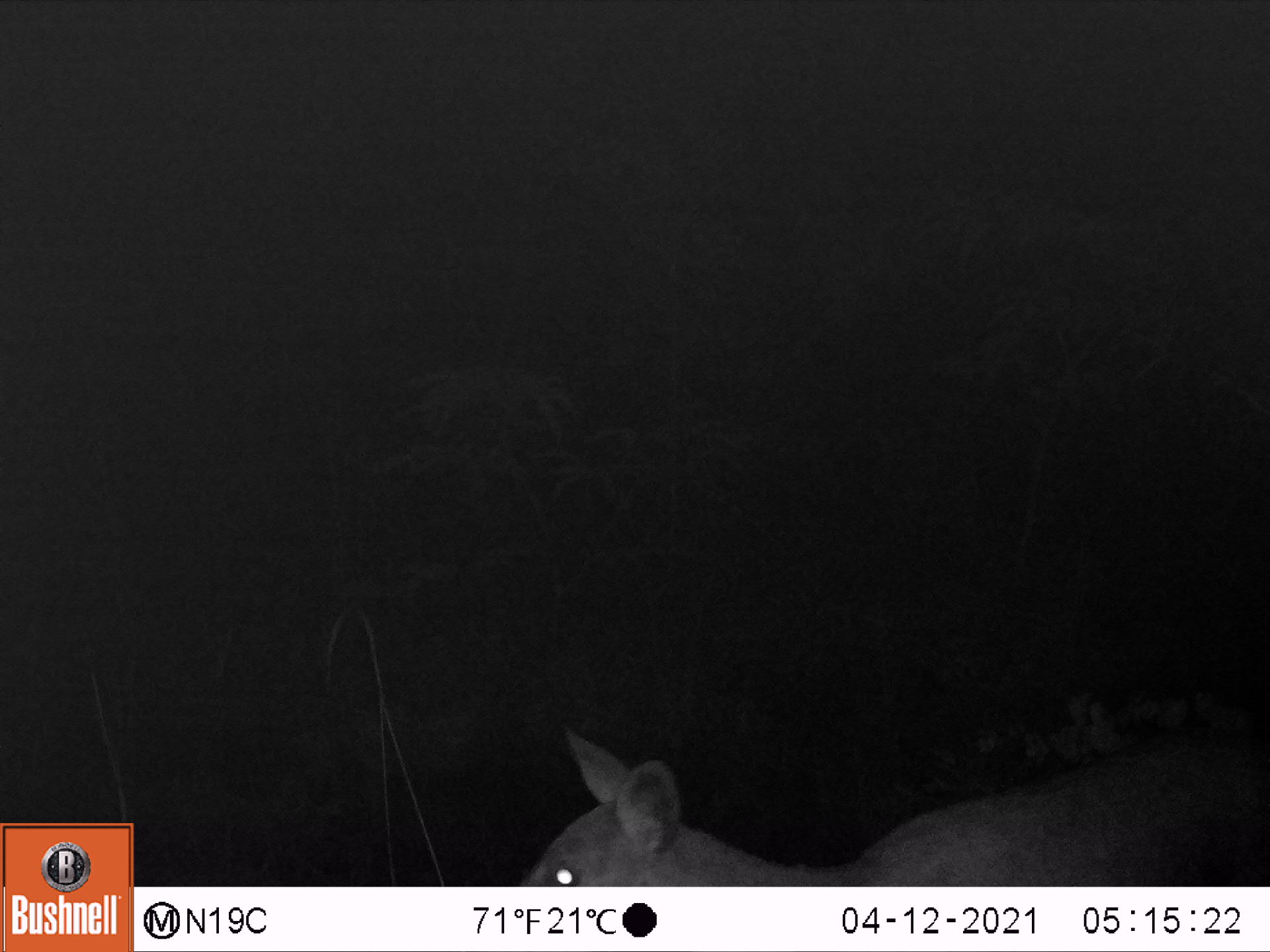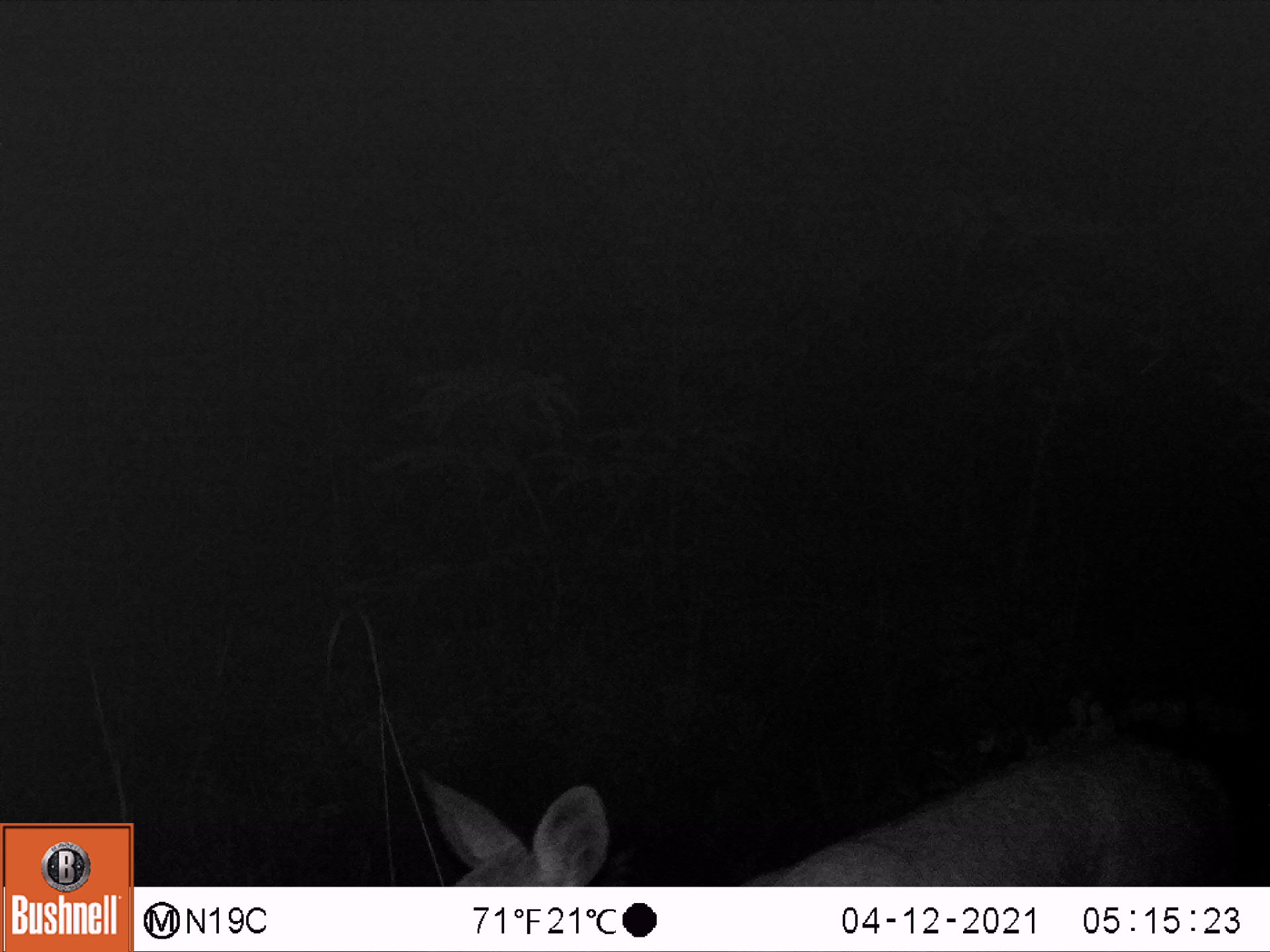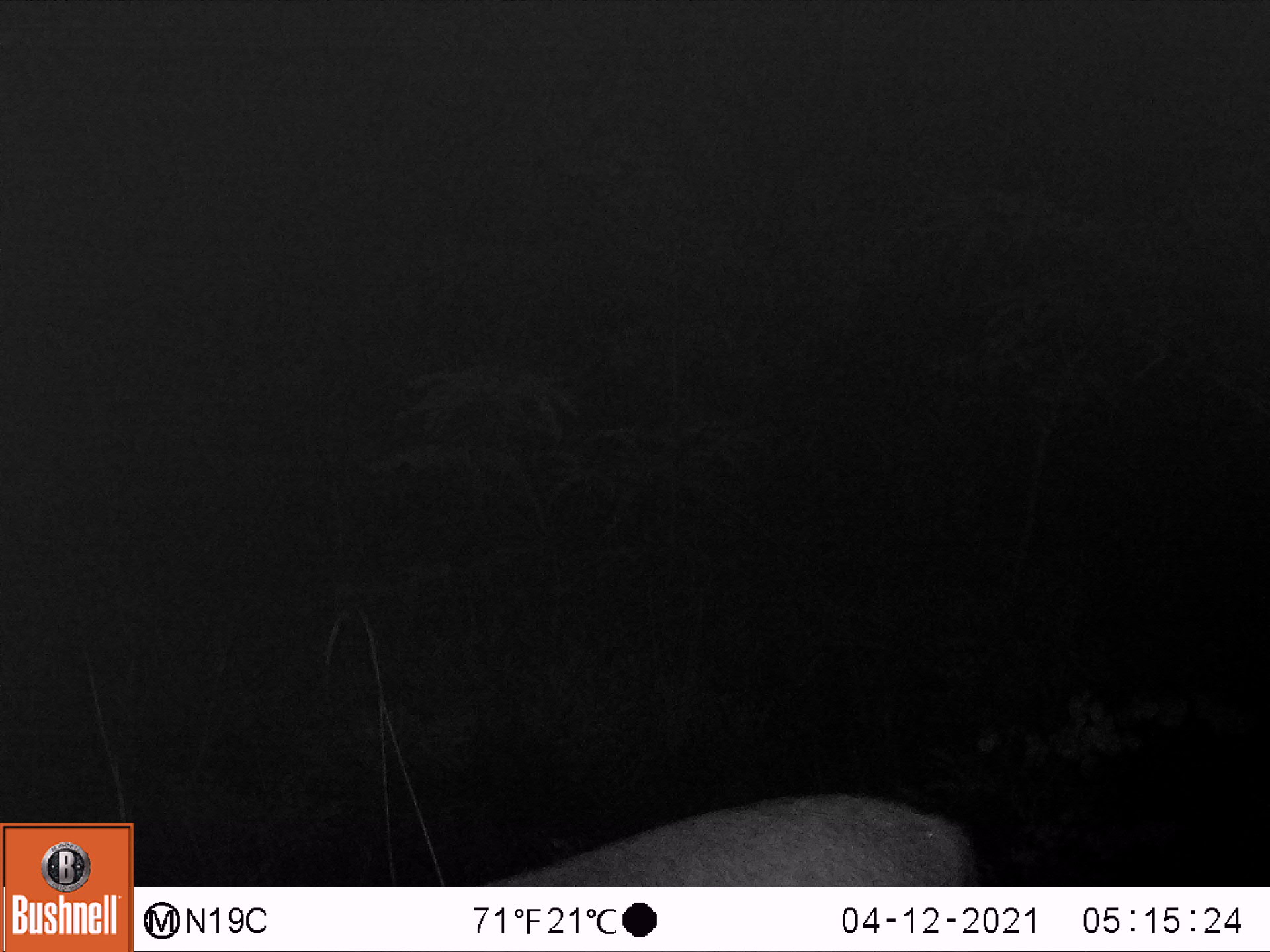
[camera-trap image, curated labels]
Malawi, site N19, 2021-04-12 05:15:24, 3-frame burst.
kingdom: Animalia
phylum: Chordata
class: Mammalia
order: Artiodactyla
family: Bovidae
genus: Sylvicapra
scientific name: Sylvicapra grimmia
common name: common duiker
Common duiker (Sylvicapra grimmia), count 1.